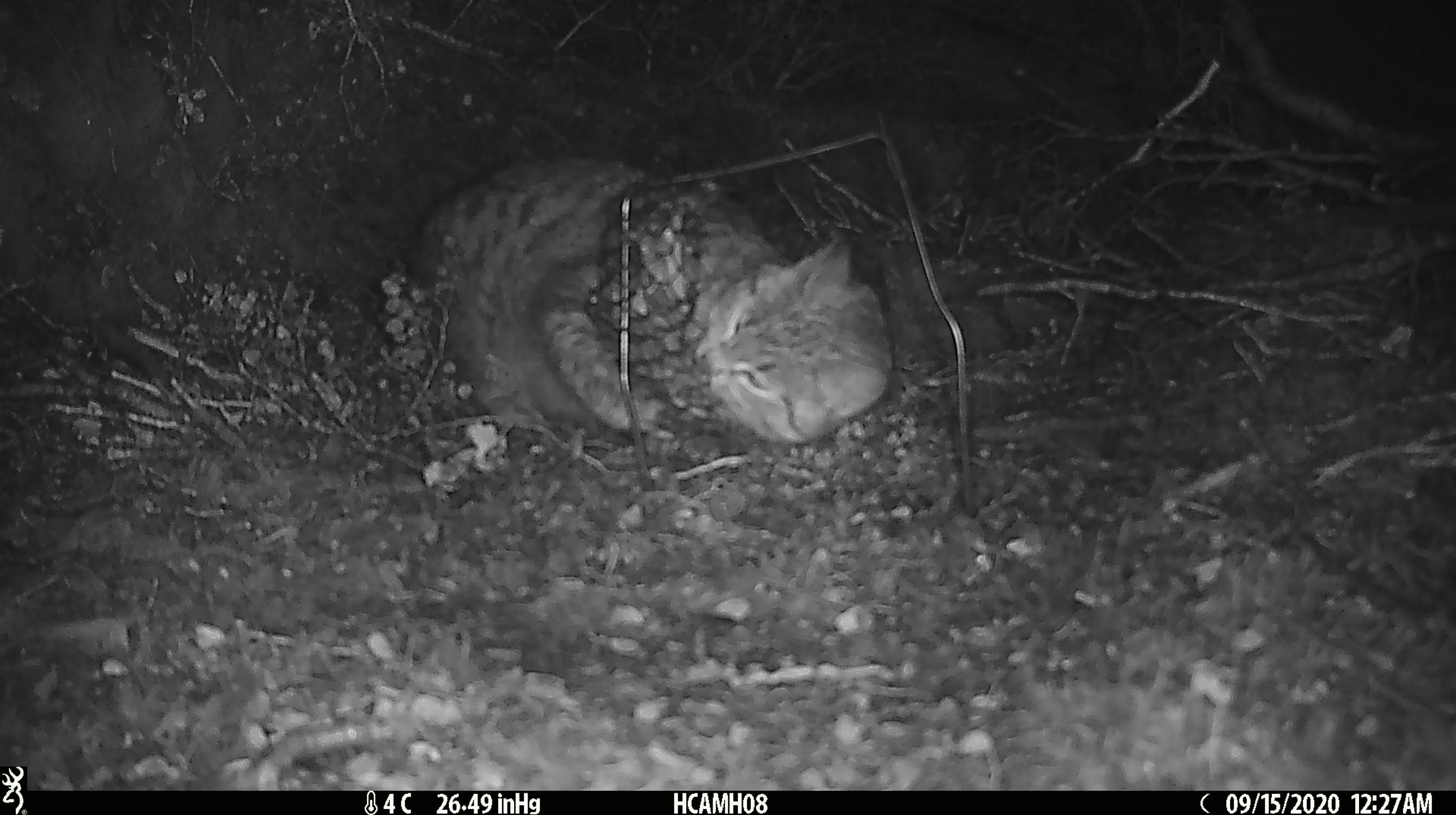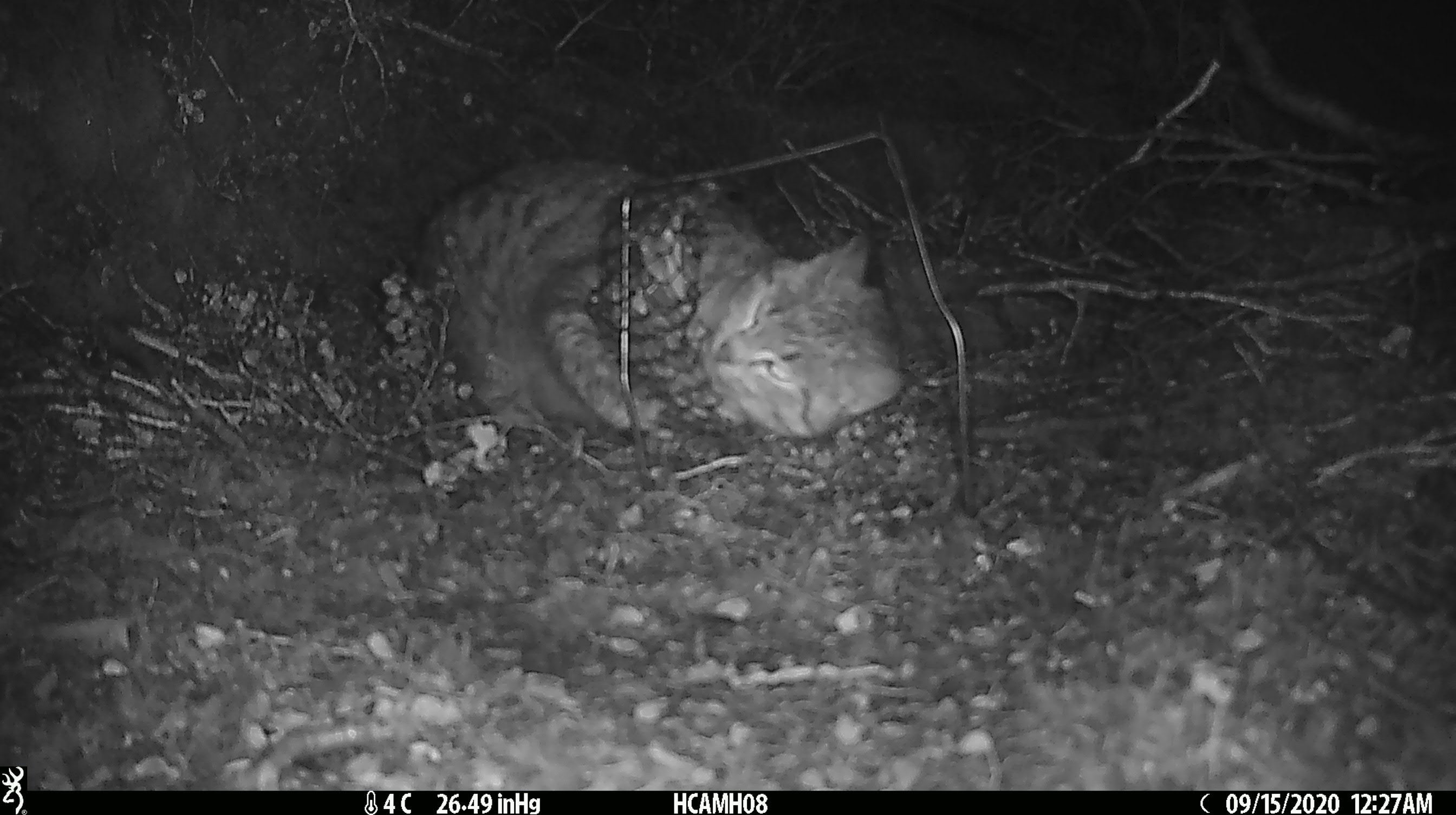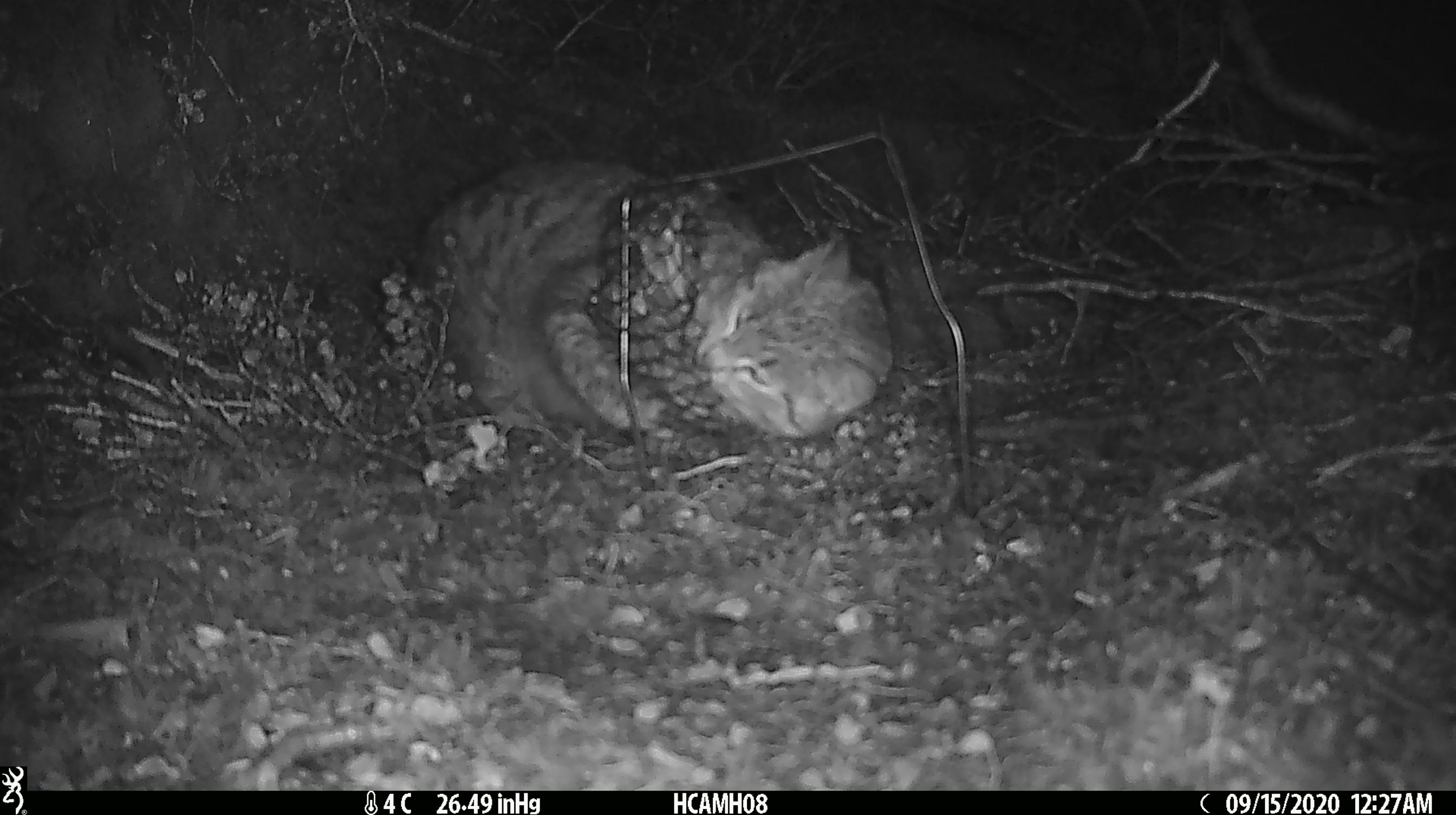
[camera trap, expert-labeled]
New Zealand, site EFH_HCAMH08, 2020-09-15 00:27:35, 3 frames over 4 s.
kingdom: Animalia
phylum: Chordata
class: Mammalia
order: Carnivora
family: Felidae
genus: Felis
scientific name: Felis catus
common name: domestic cat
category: cat